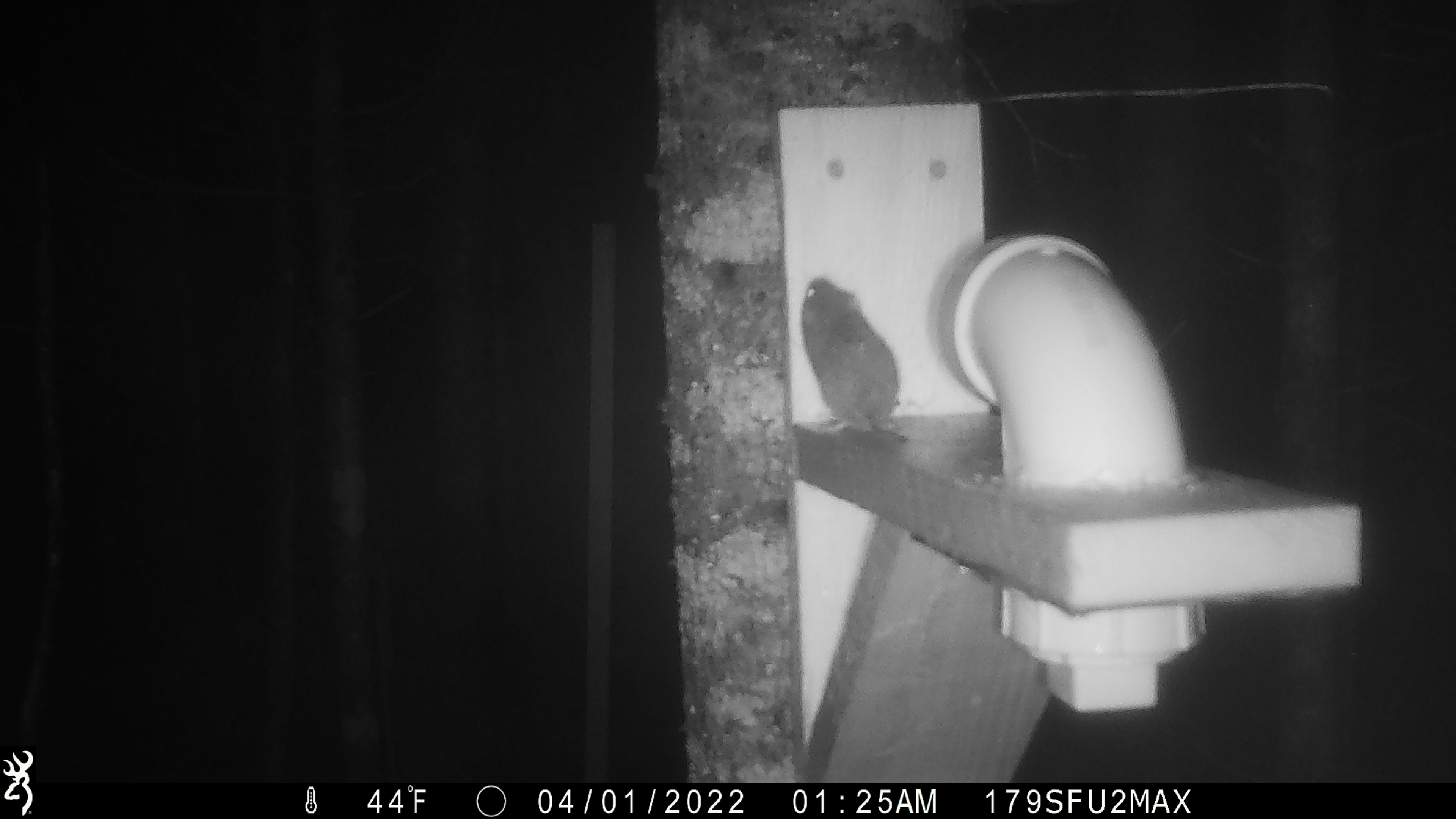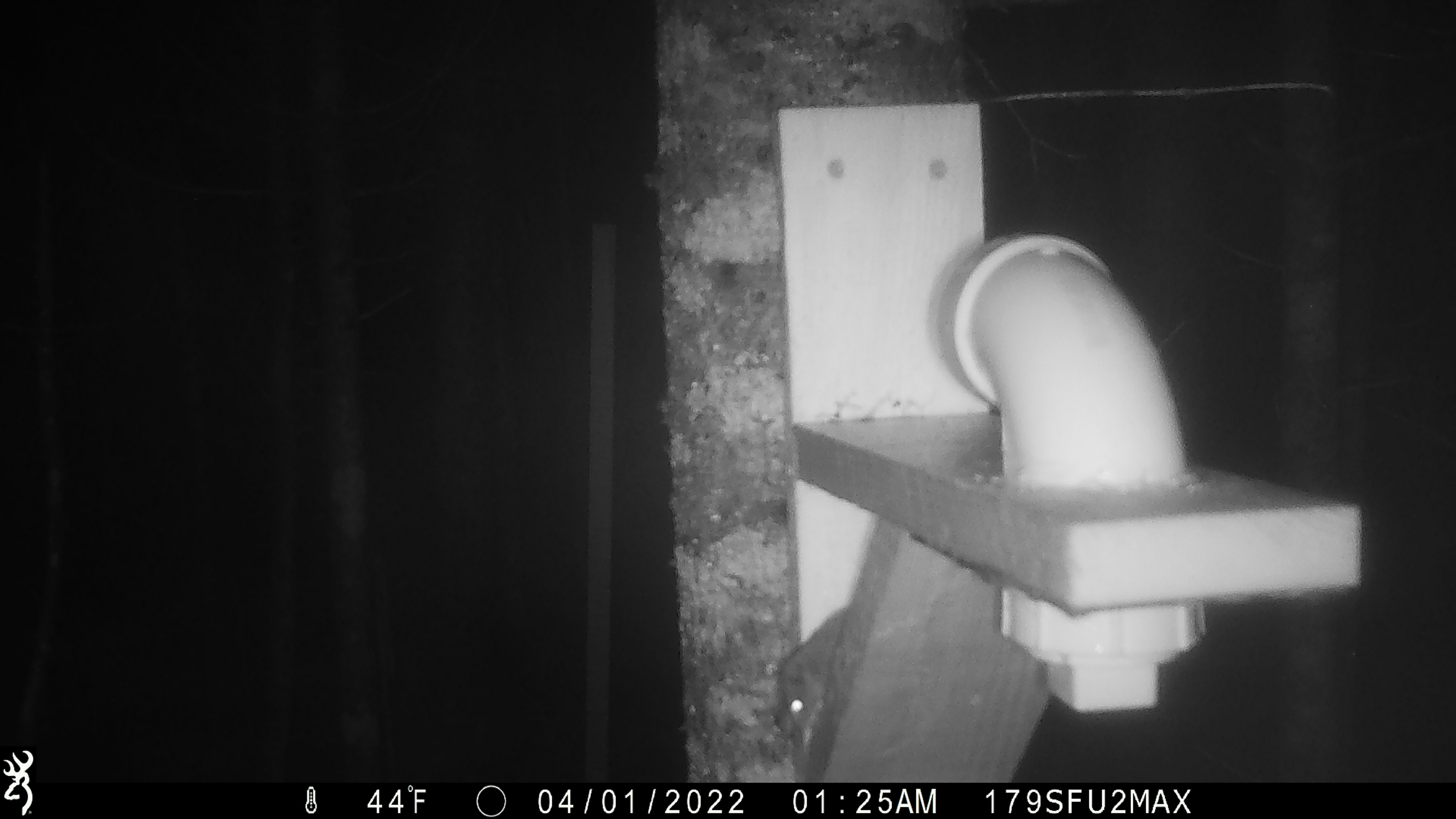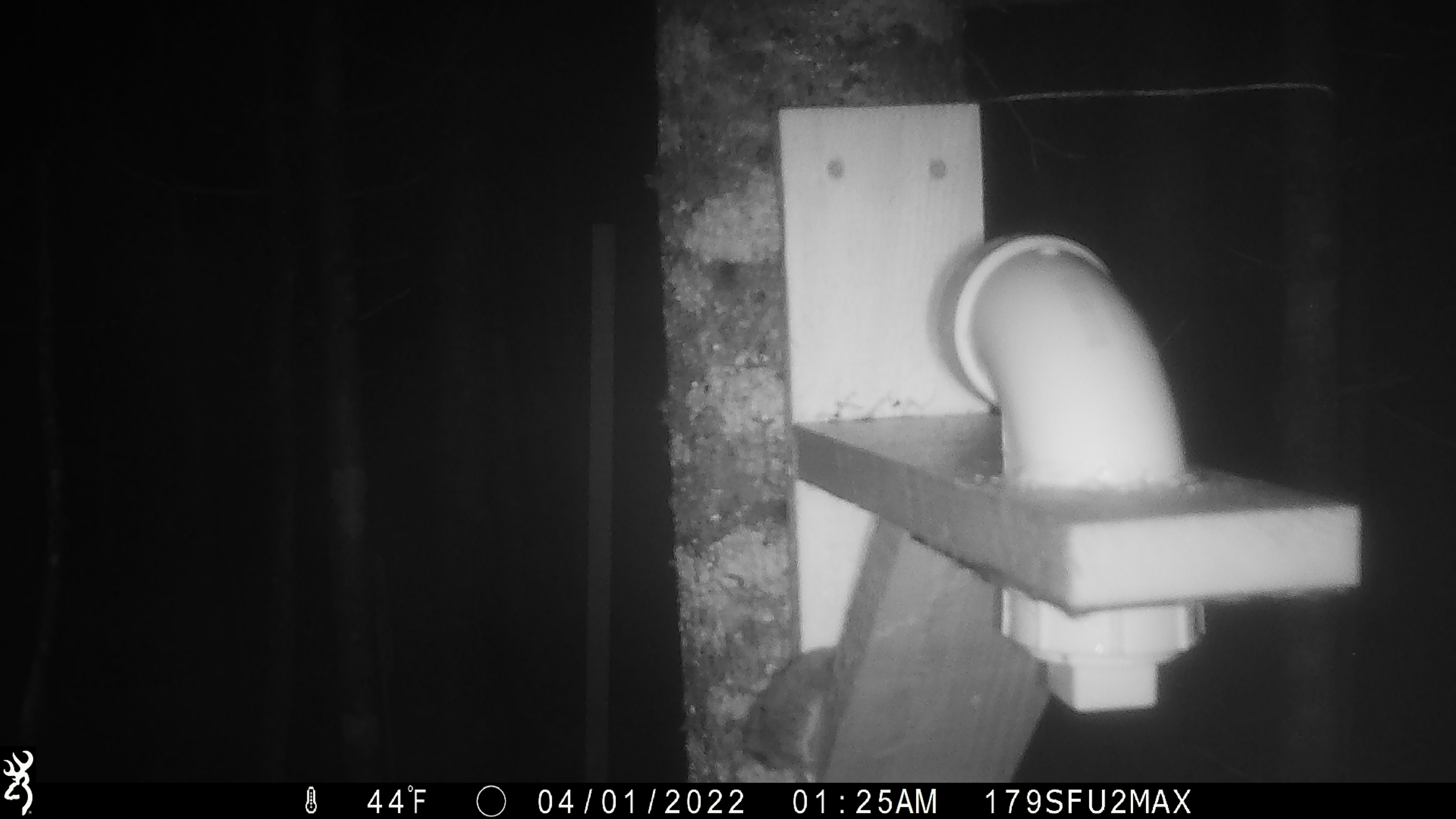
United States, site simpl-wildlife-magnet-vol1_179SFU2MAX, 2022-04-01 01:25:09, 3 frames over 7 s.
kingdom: Animalia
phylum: Chordata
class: Mammalia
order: Rodentia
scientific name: Rodentia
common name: mouse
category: mouse sp.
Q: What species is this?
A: Mouse sp. (mouse) (Rodentia).